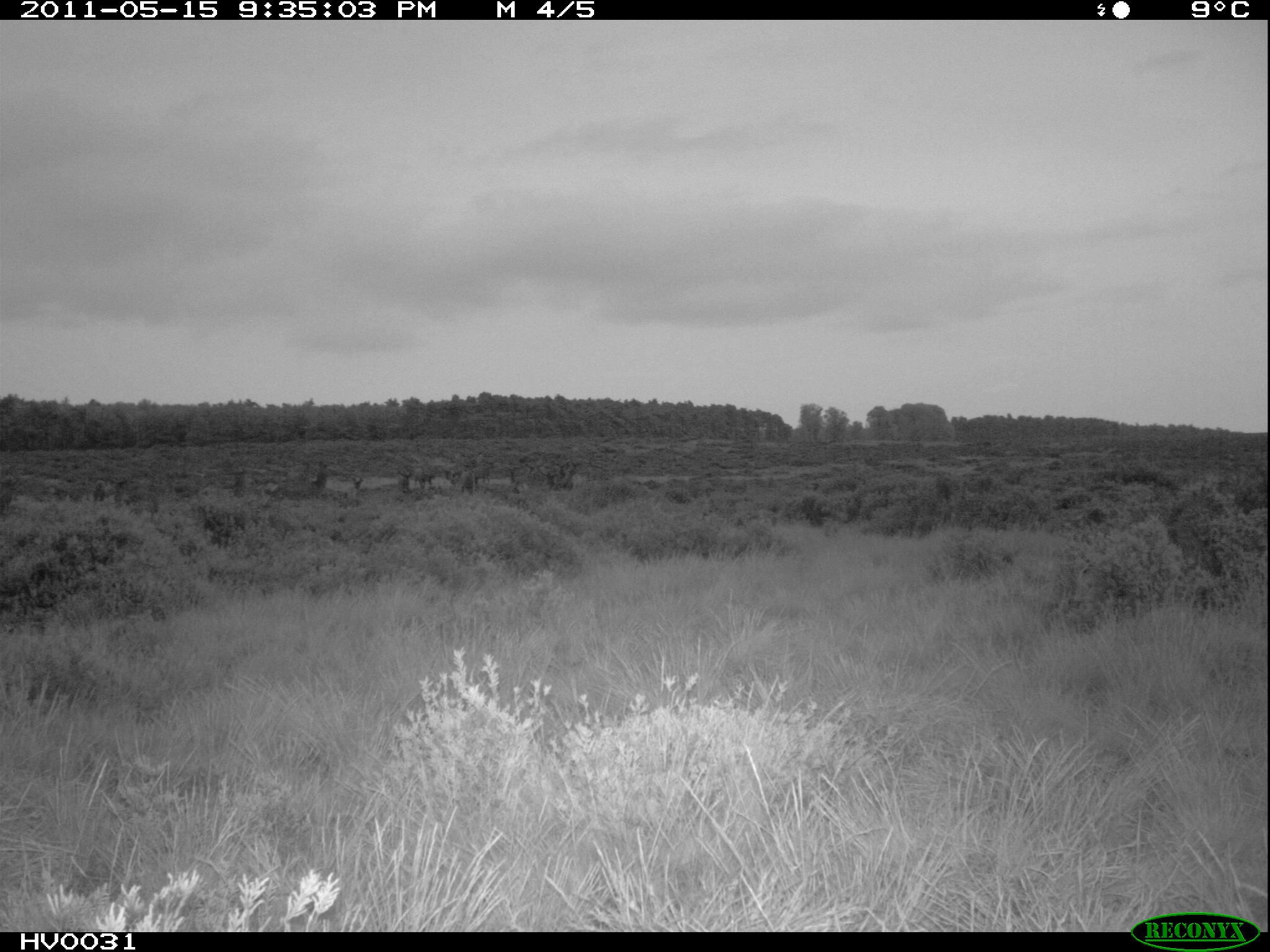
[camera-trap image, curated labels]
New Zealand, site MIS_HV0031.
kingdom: Animalia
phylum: Chordata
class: Mammalia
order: Artiodactyla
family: Cervidae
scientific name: Cervidae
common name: deer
Deer (Cervidae).